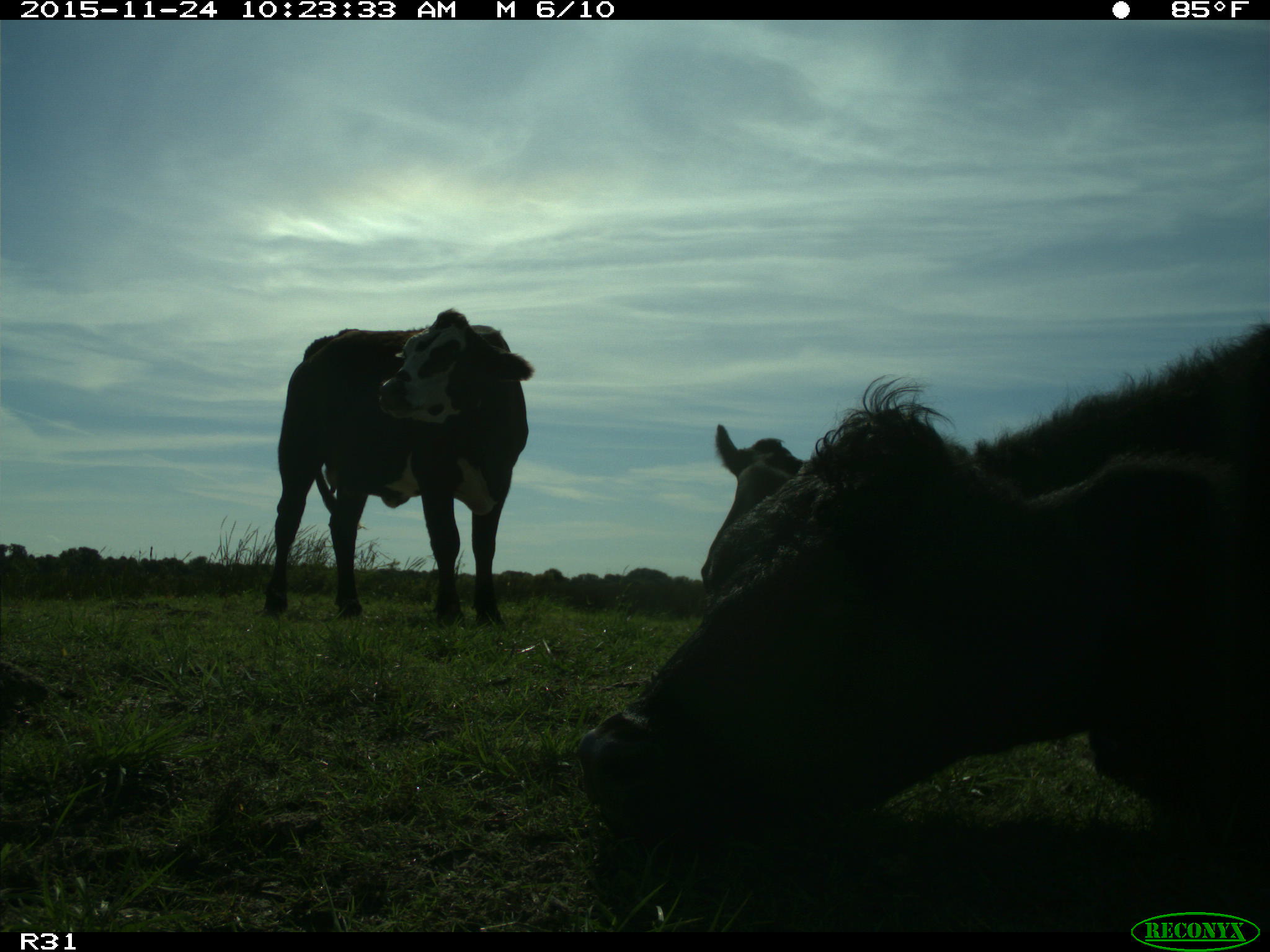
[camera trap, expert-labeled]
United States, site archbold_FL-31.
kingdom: Animalia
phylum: Chordata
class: Mammalia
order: Artiodactyla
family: Bovidae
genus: Bos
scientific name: Bos taurus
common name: domestic cow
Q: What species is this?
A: Bos taurus (domestic cow).